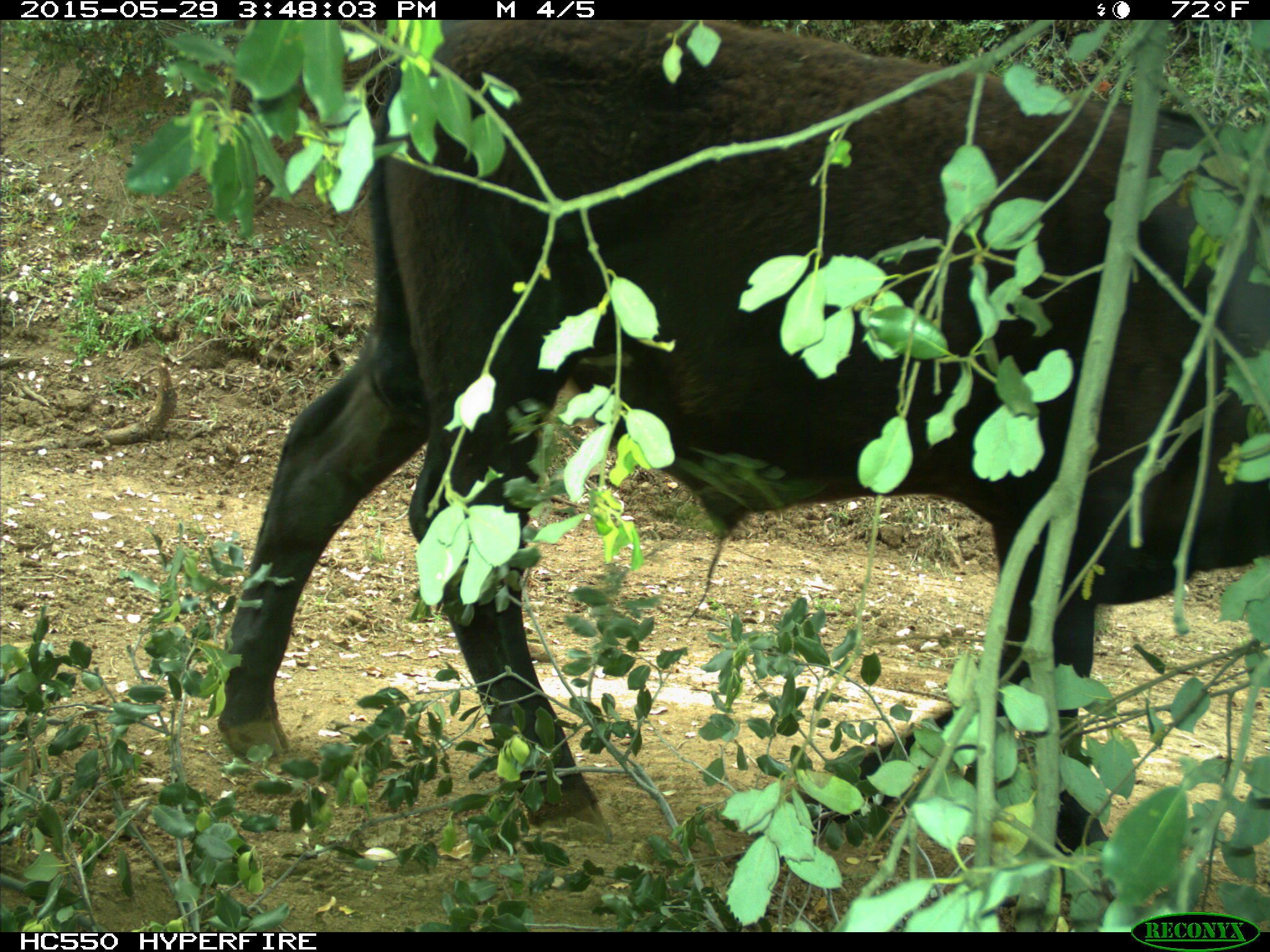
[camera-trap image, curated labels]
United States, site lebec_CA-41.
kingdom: Animalia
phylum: Chordata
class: Mammalia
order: Artiodactyla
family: Bovidae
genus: Bos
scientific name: Bos taurus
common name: domestic cow